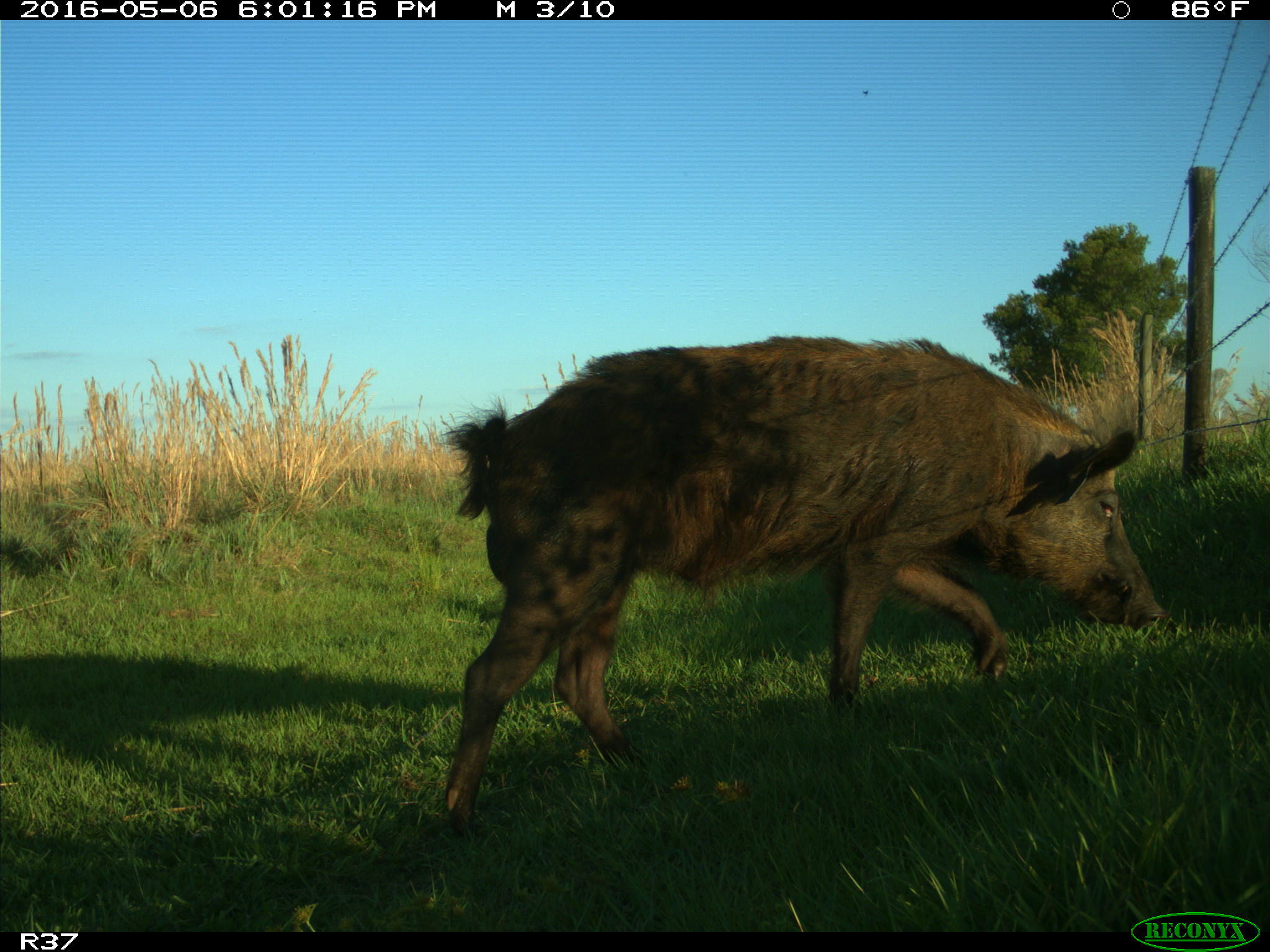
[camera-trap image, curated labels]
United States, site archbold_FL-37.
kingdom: Animalia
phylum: Chordata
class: Mammalia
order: Artiodactyla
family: Suidae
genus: Sus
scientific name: Sus scrofa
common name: wild boar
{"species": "Sus scrofa (wild boar)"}